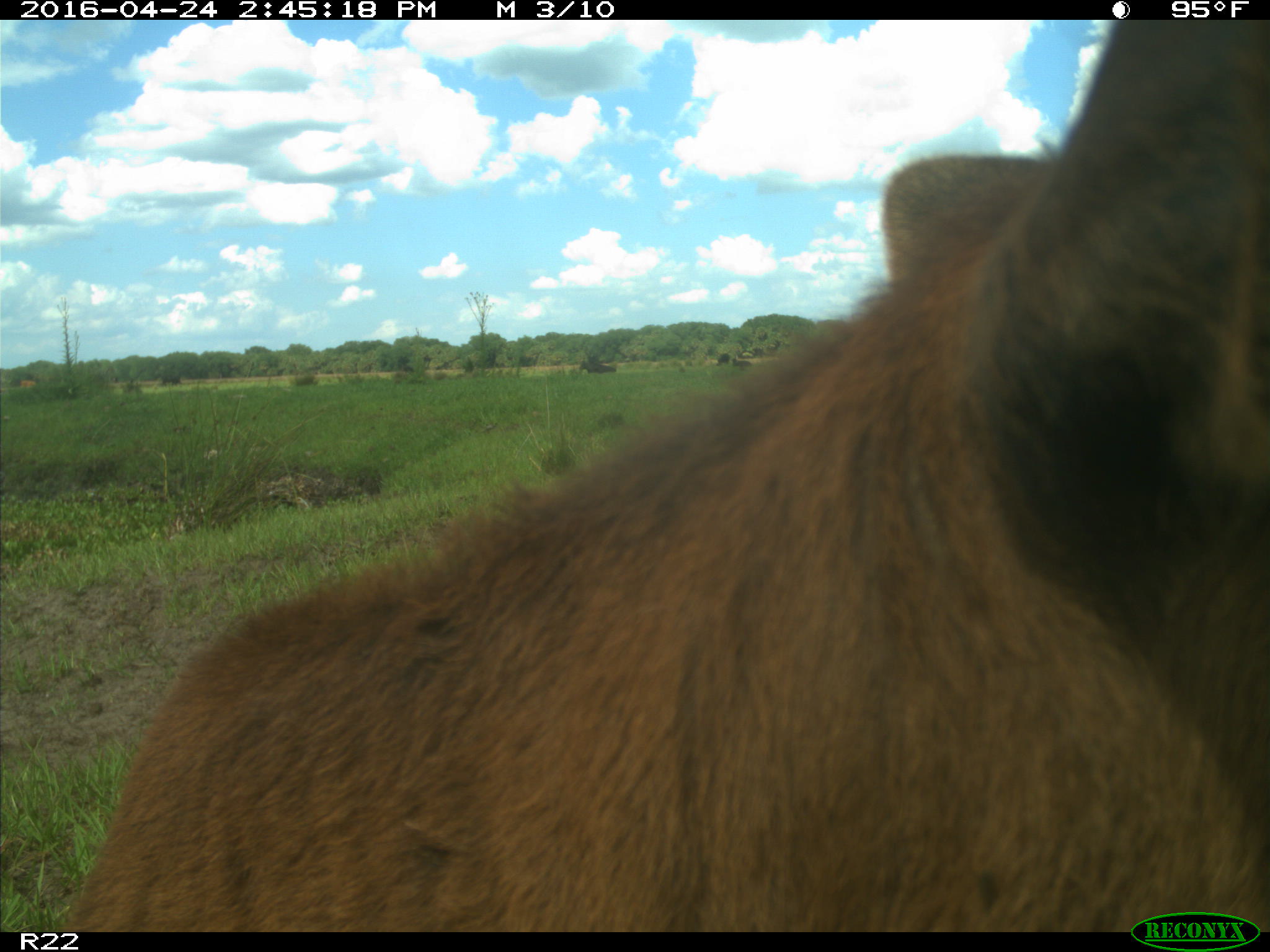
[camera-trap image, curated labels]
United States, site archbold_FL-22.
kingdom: Animalia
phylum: Chordata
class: Mammalia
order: Artiodactyla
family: Bovidae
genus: Bos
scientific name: Bos taurus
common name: domestic cow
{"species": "Bos taurus (domestic cow)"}